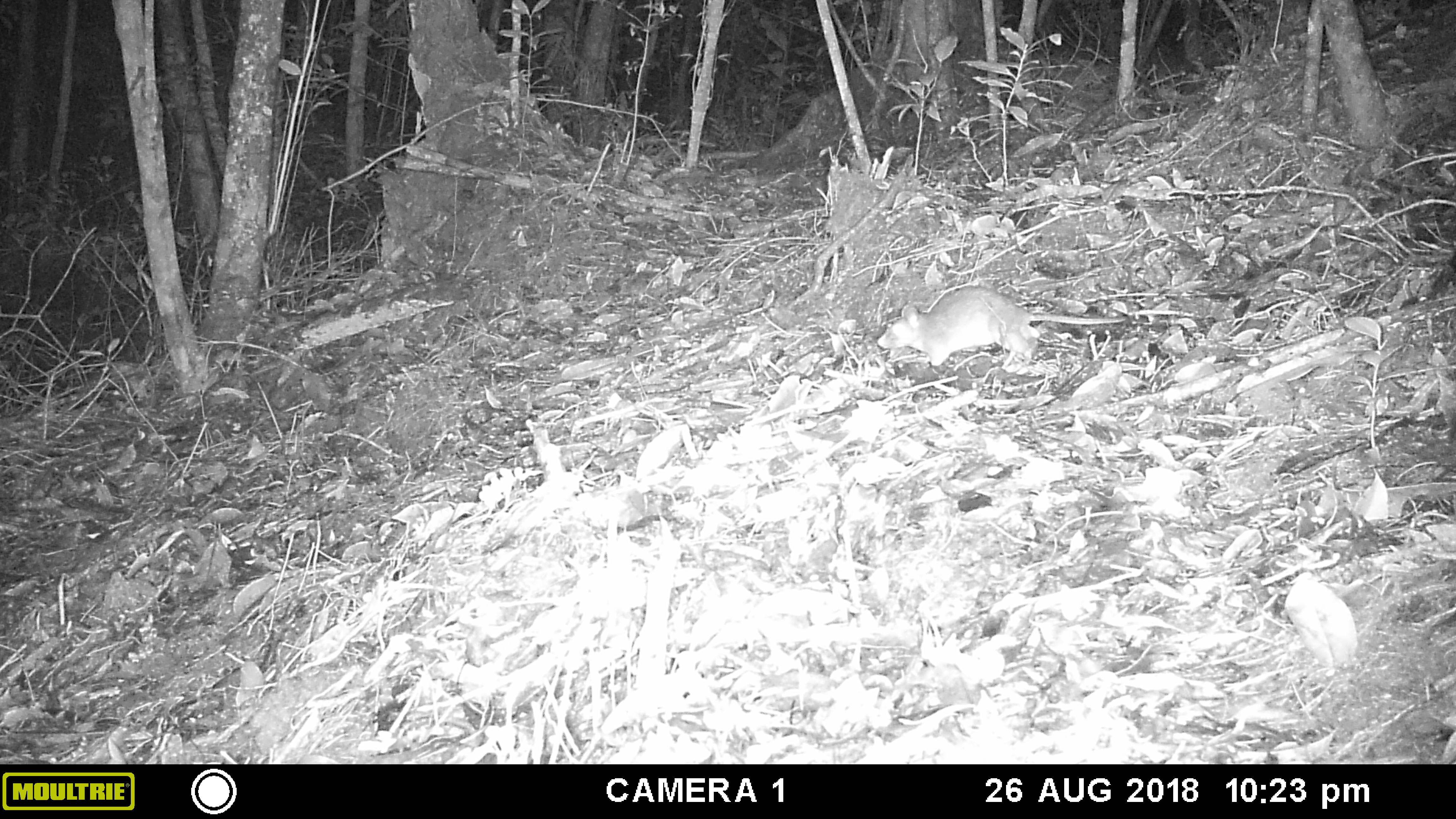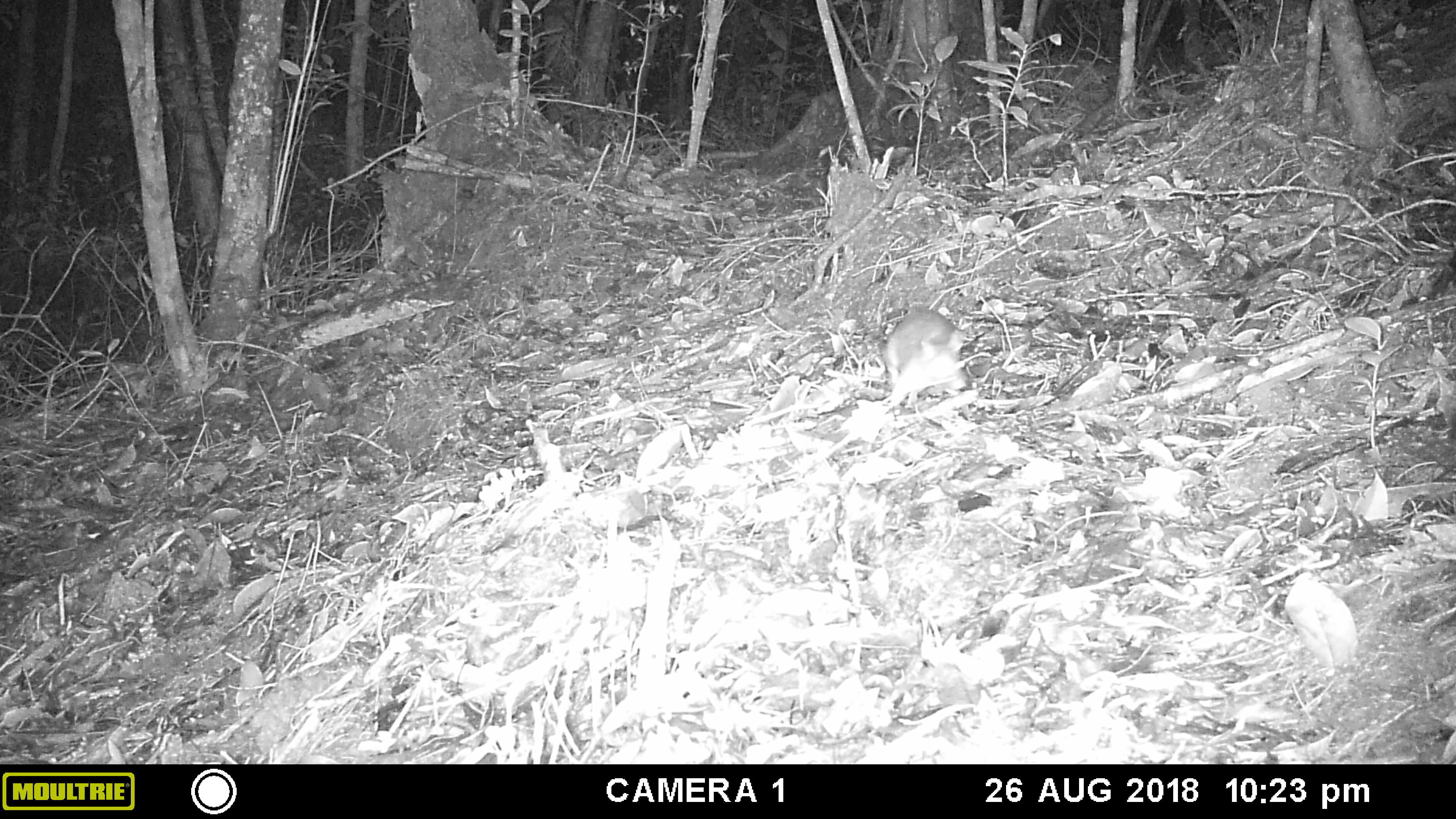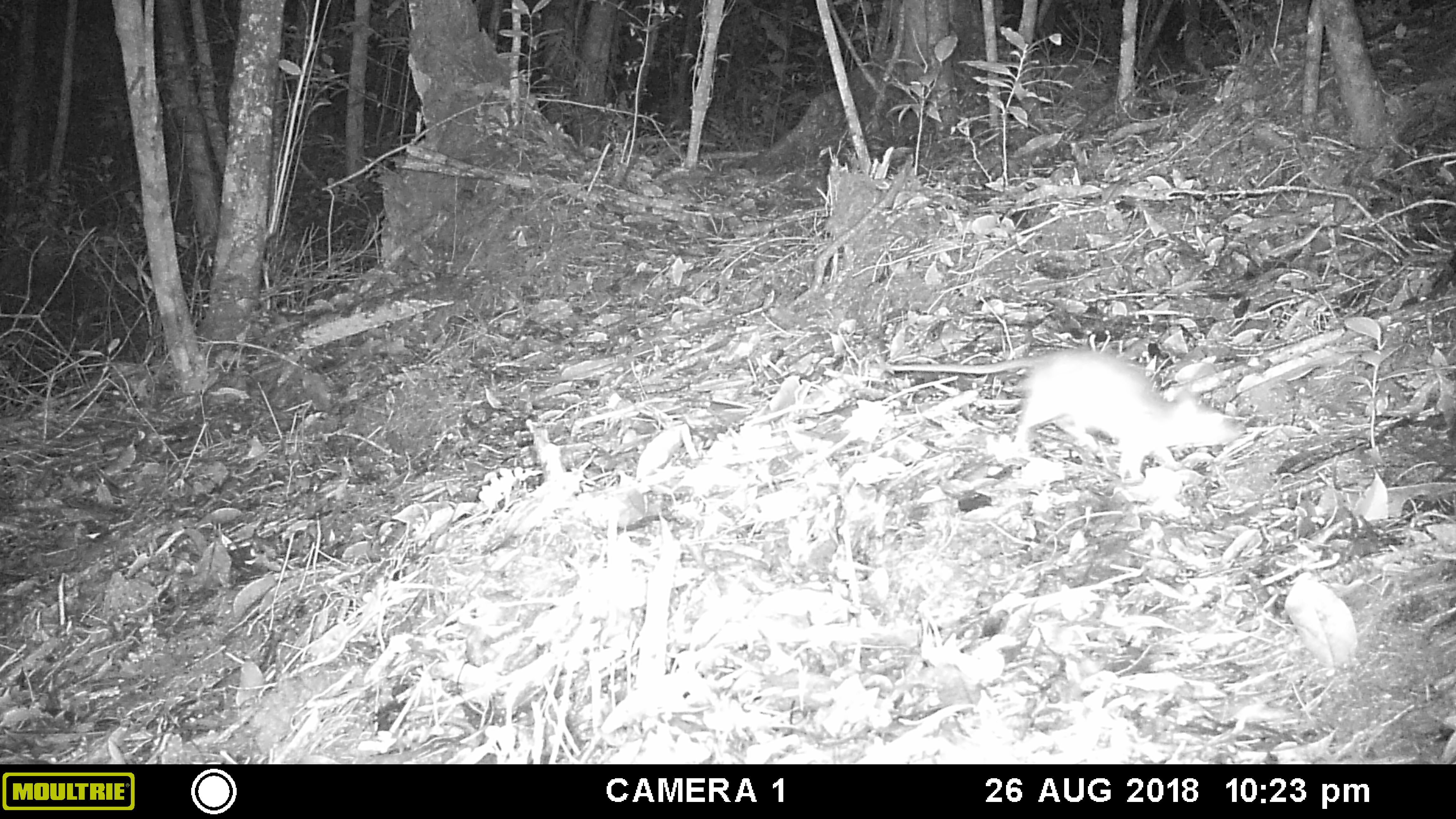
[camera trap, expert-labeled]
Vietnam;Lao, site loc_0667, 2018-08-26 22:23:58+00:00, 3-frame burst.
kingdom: Animalia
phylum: Chordata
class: Mammalia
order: Rodentia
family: Muridae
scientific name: Muridae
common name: old-world mice and rats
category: unidentified murid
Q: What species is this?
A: Unidentified murid (old-world mice and rats) (Muridae).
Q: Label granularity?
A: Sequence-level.